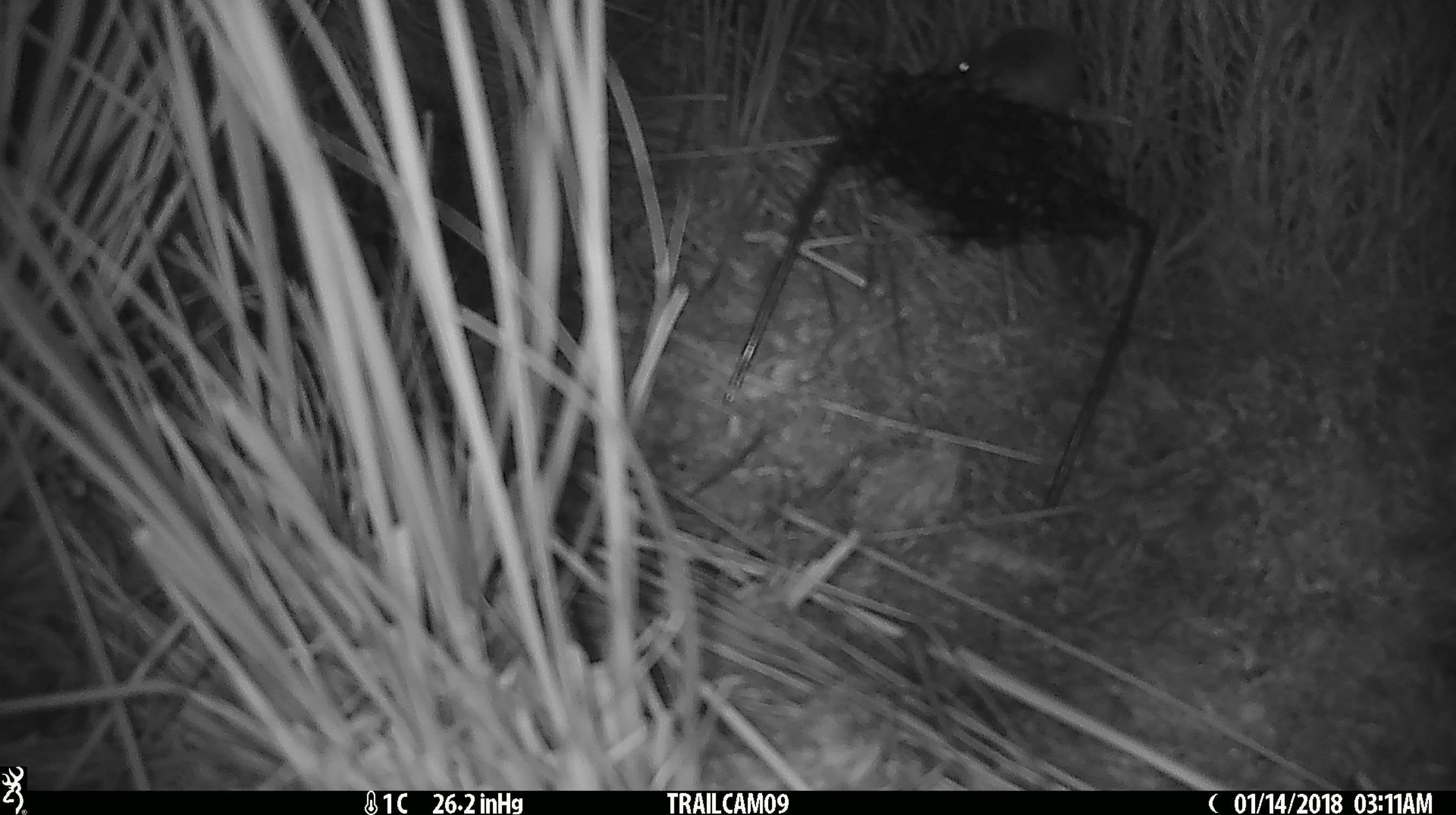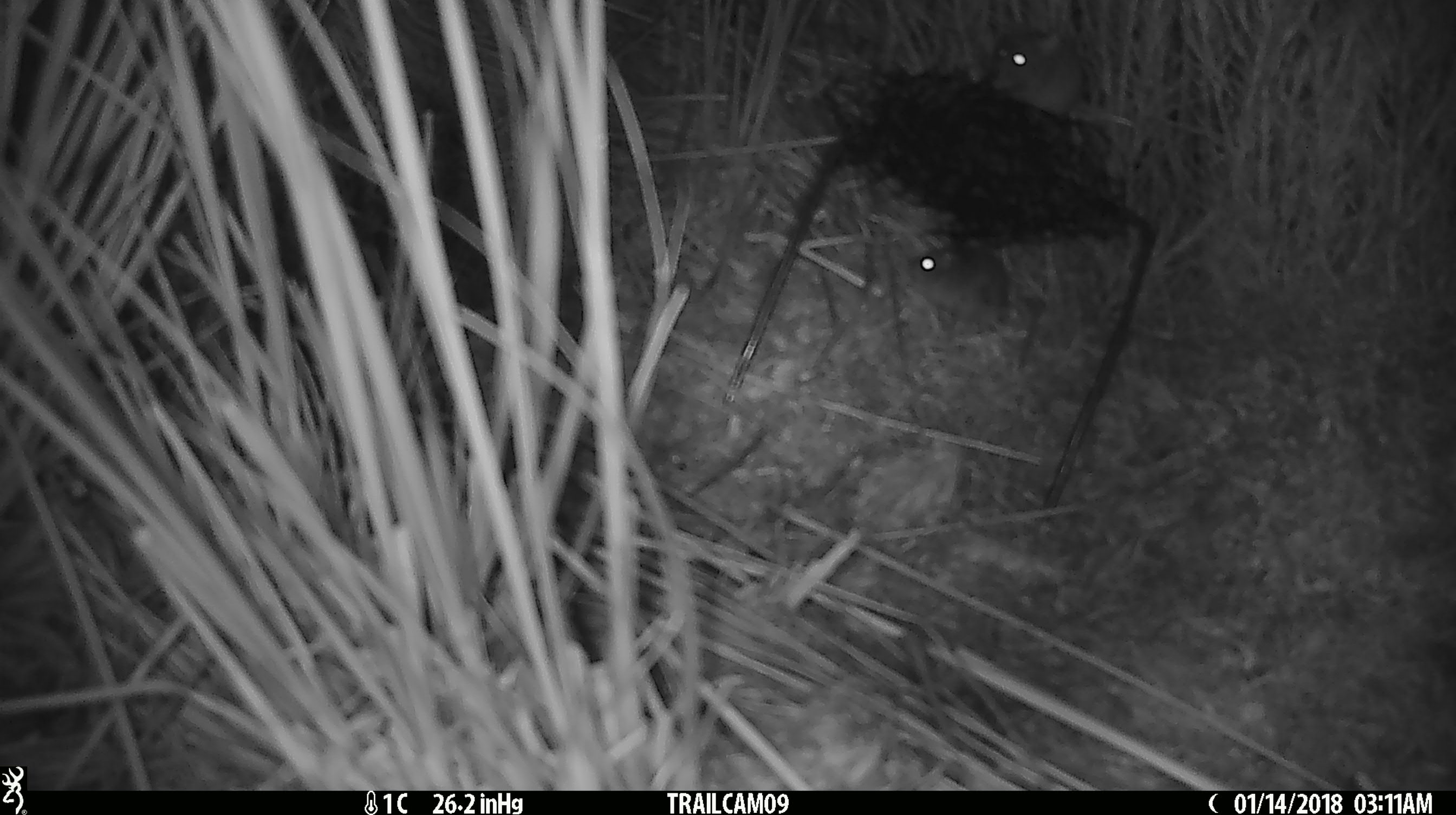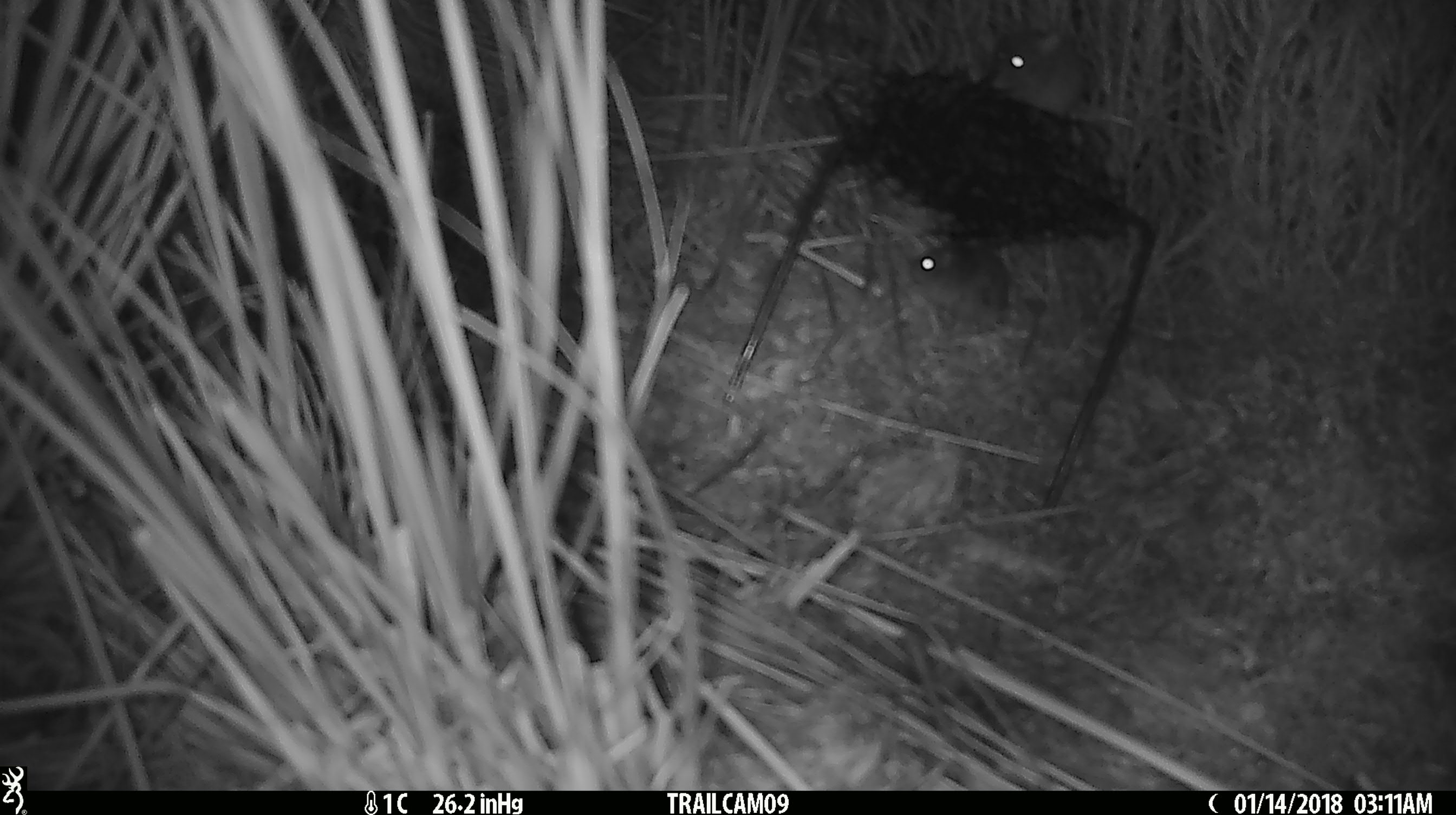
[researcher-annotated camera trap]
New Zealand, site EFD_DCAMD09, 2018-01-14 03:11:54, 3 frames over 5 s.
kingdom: Animalia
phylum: Chordata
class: Mammalia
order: Rodentia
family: Muridae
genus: Mus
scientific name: Mus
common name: mouse